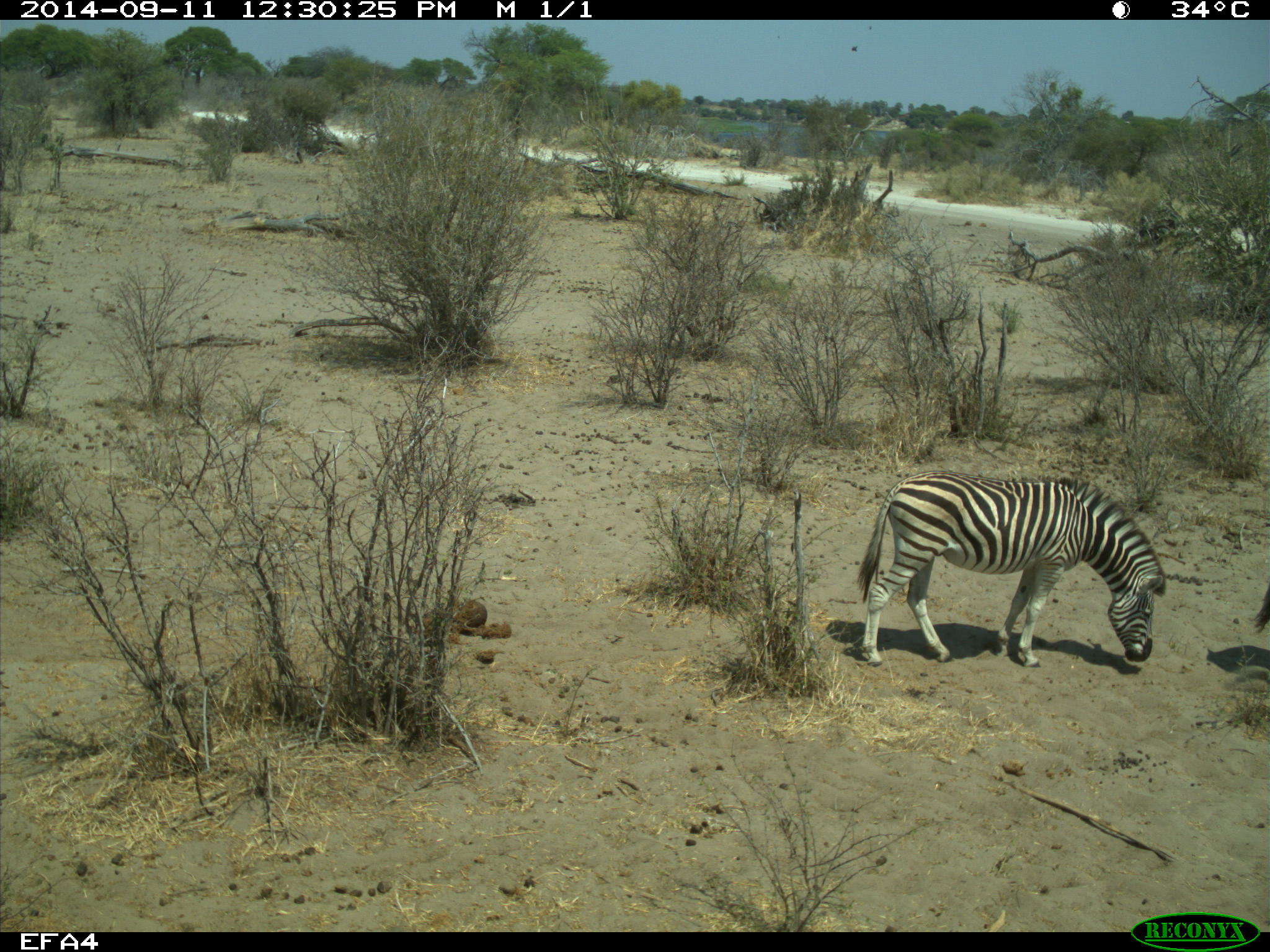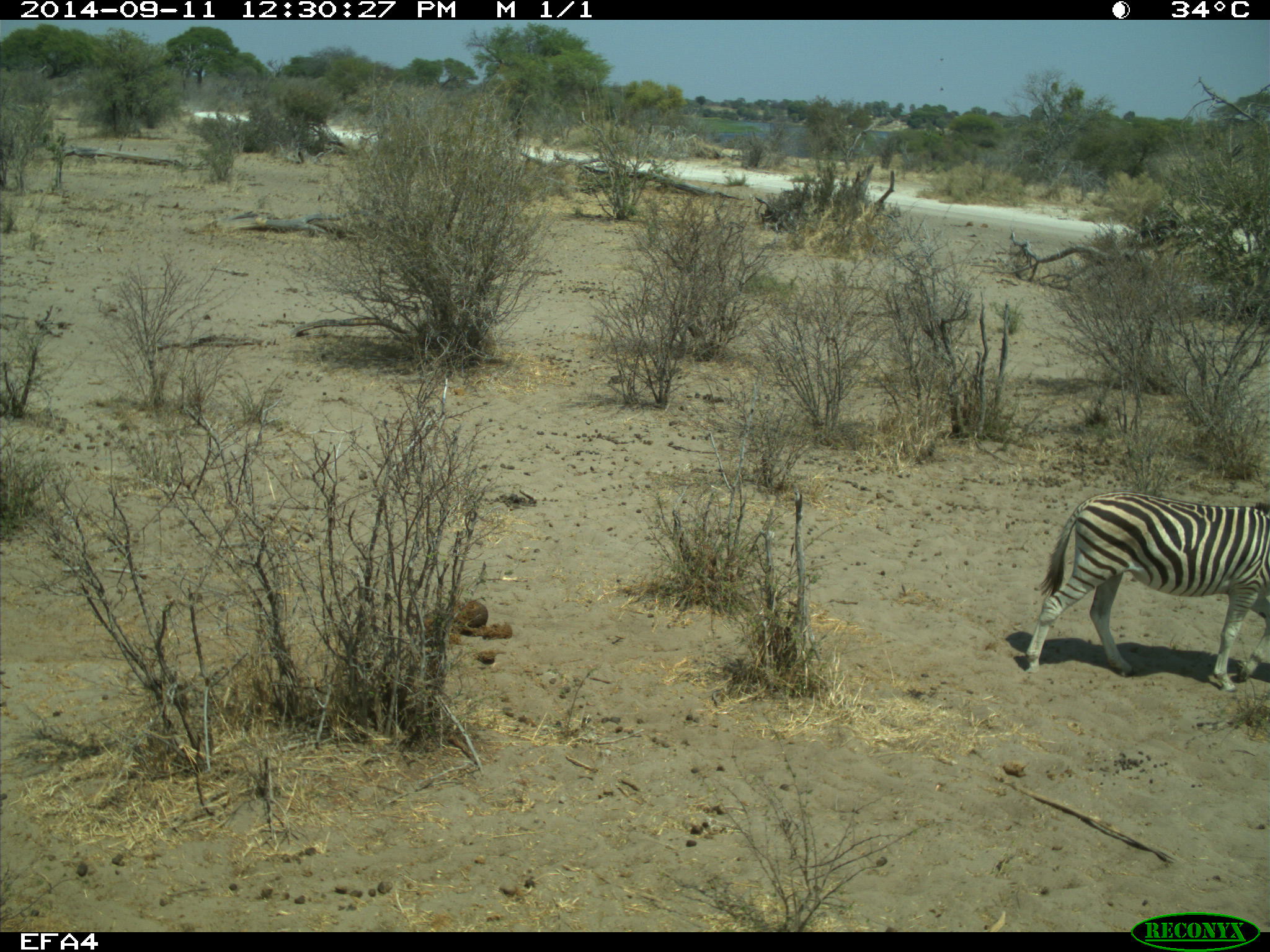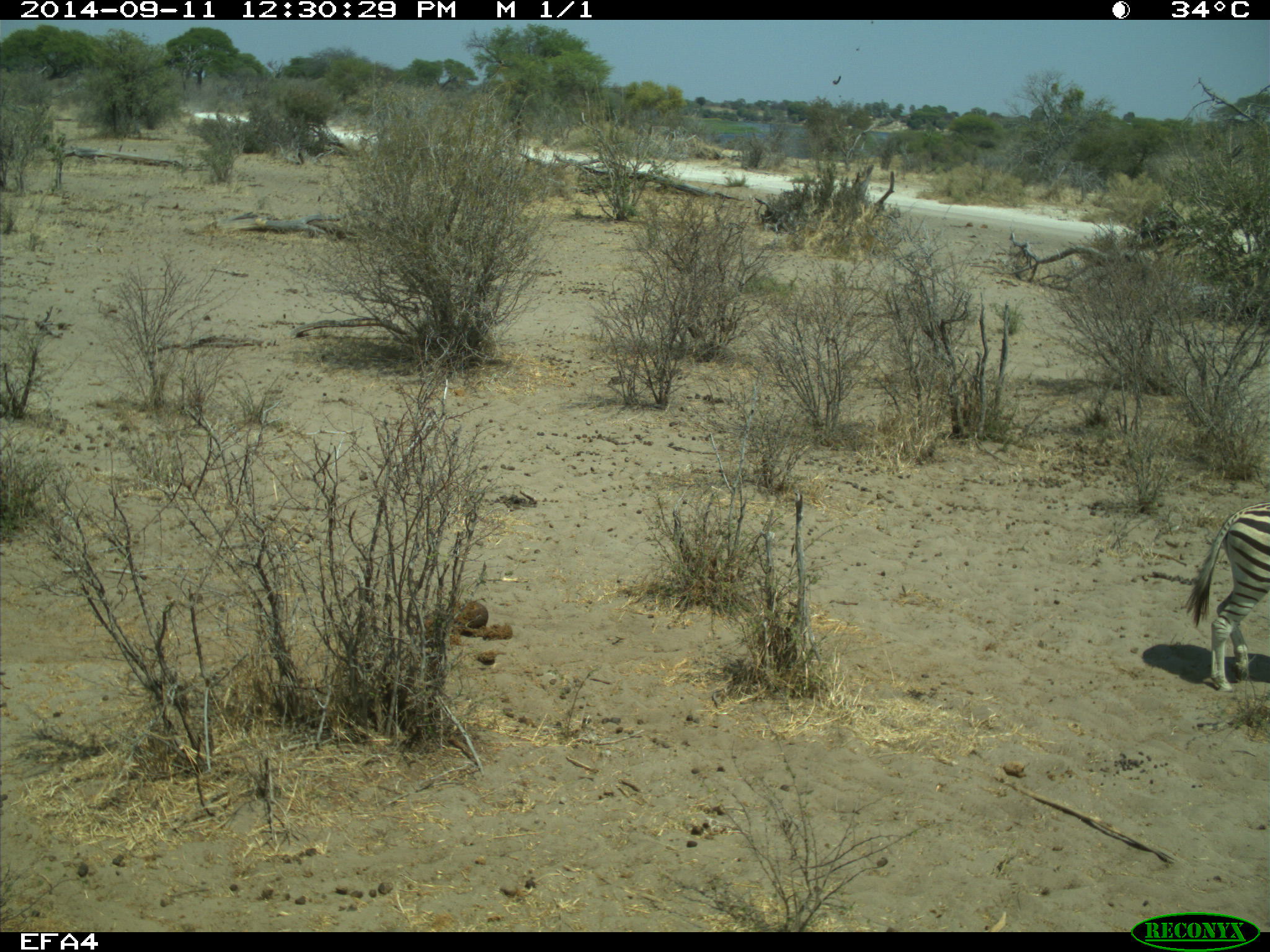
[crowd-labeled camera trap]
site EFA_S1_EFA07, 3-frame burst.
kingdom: Animalia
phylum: Chordata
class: Mammalia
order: Perissodactyla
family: Equidae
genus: Equus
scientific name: Equus quagga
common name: plains zebra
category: zebraplains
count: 2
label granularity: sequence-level